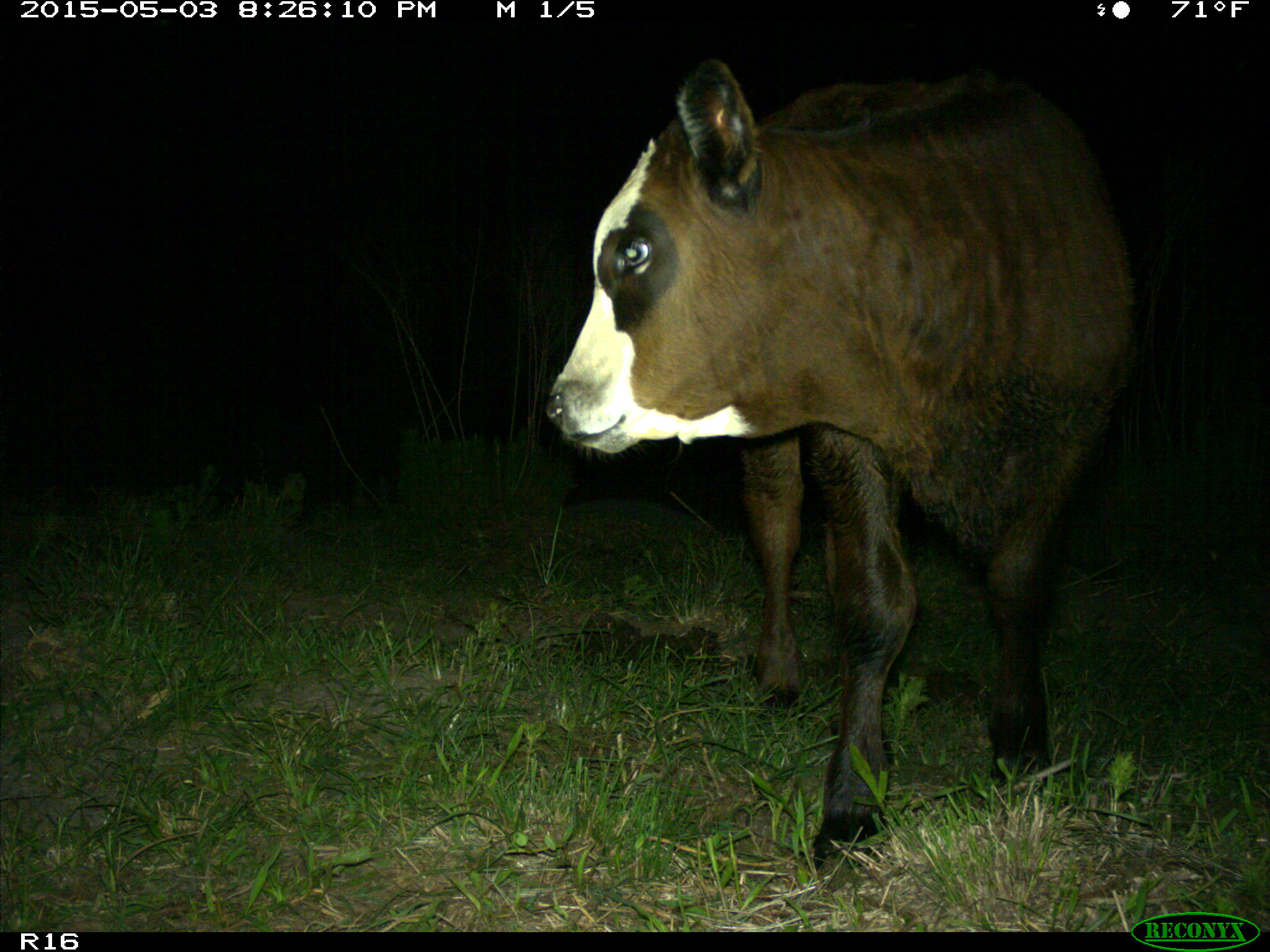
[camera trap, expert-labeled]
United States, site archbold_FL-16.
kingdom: Animalia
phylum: Chordata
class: Mammalia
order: Artiodactyla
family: Bovidae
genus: Bos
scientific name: Bos taurus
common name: domestic cow